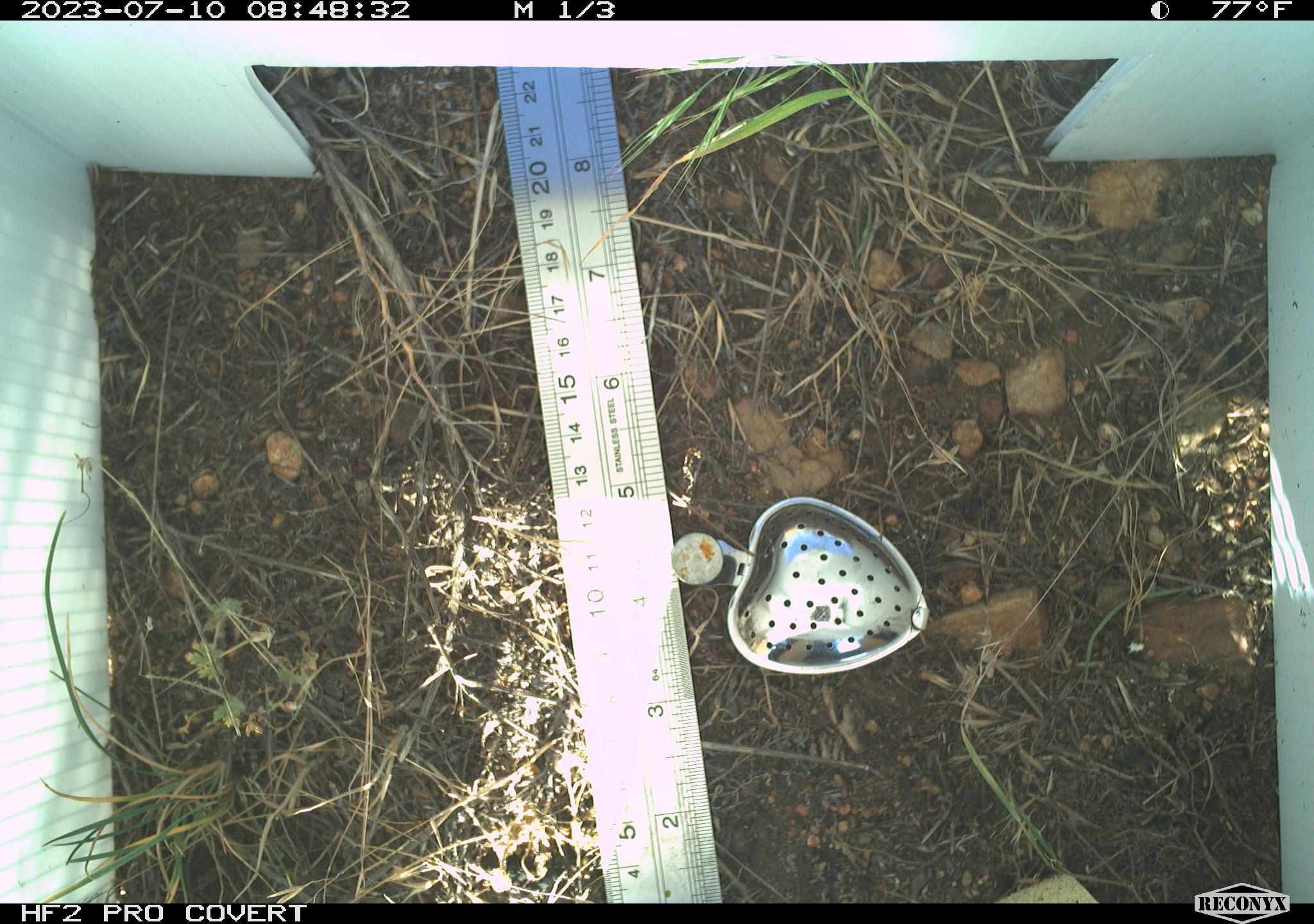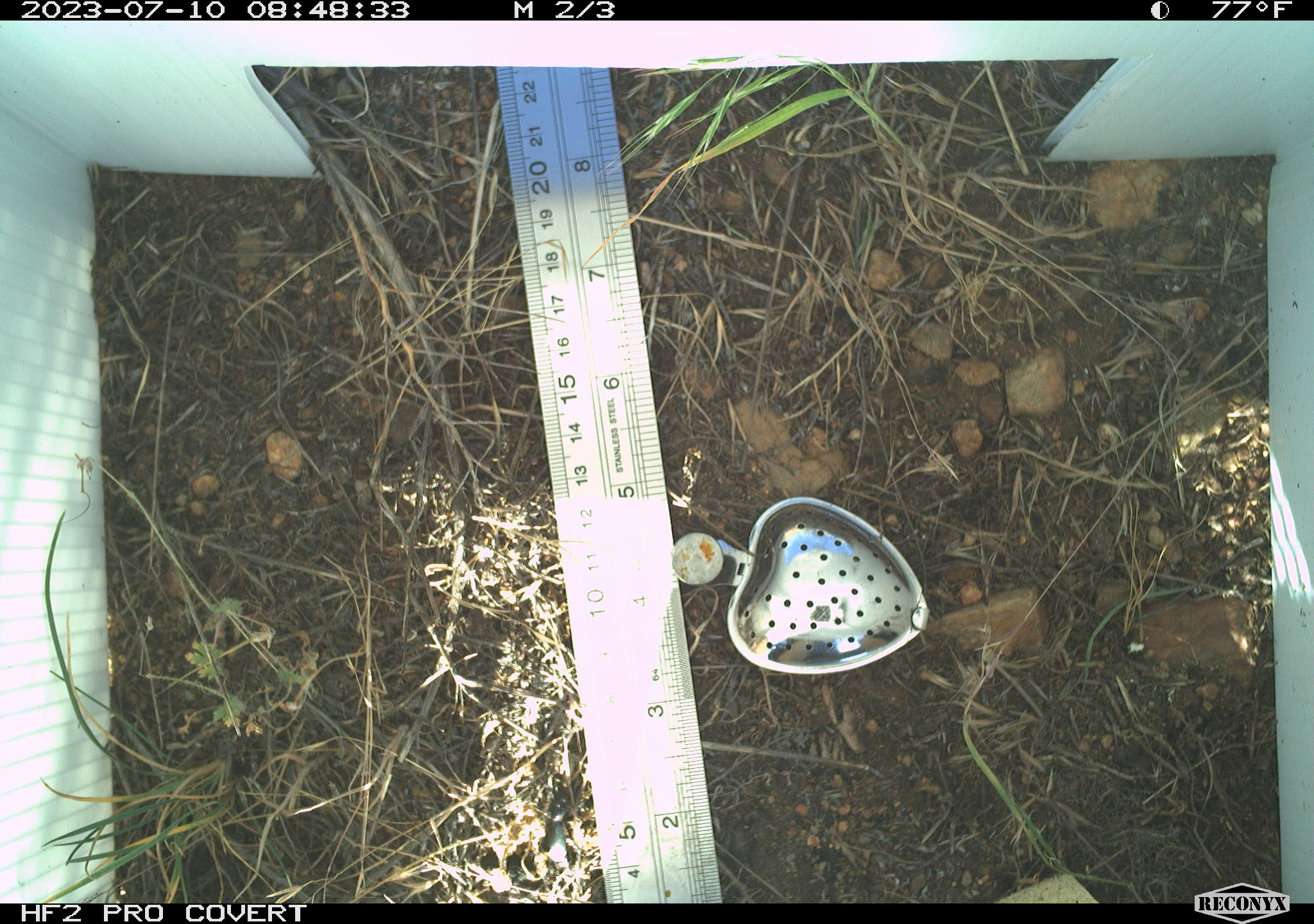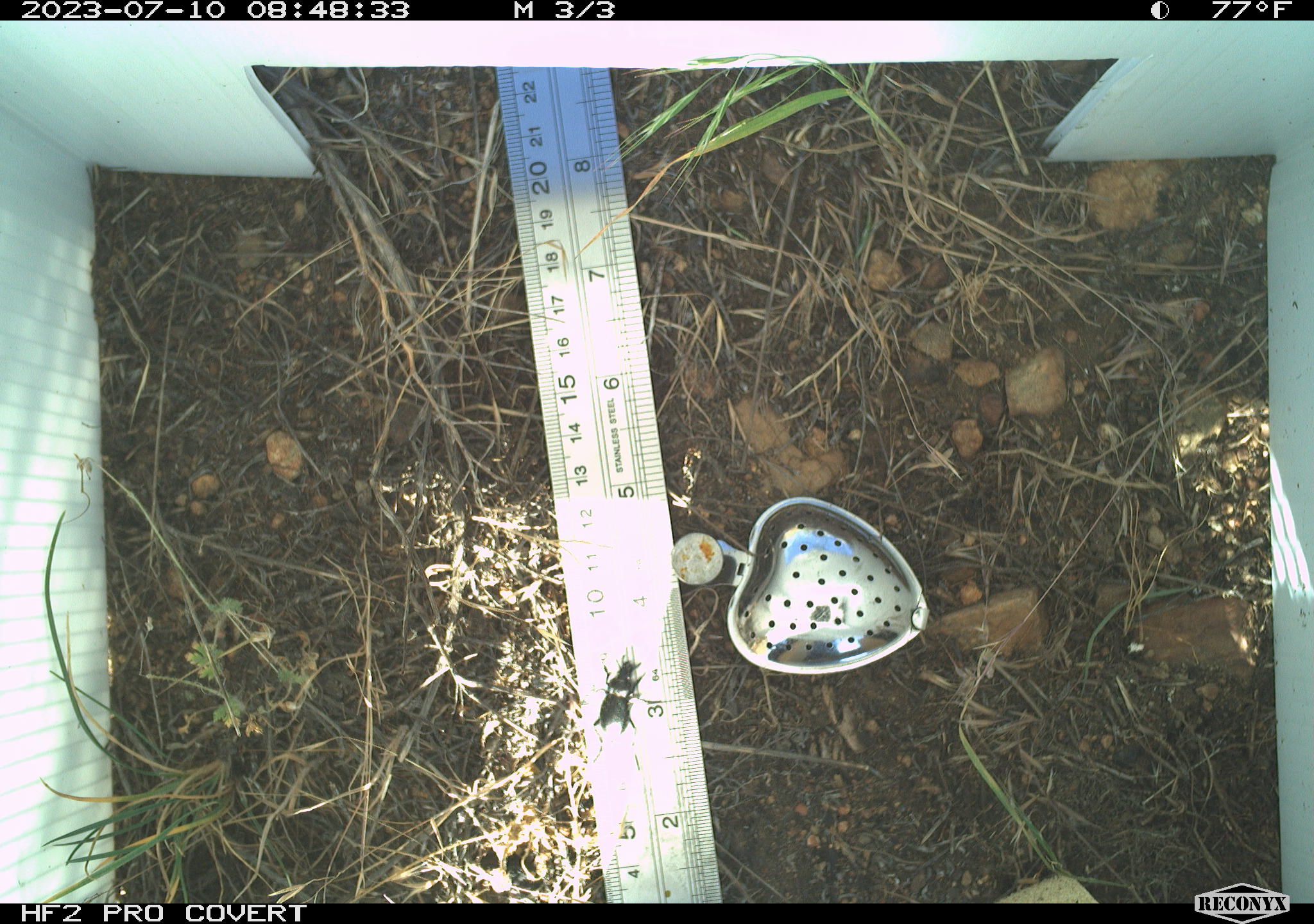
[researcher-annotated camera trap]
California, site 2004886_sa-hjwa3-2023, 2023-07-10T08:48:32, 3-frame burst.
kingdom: Animalia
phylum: Arthropoda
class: Insecta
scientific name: Insecta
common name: insect